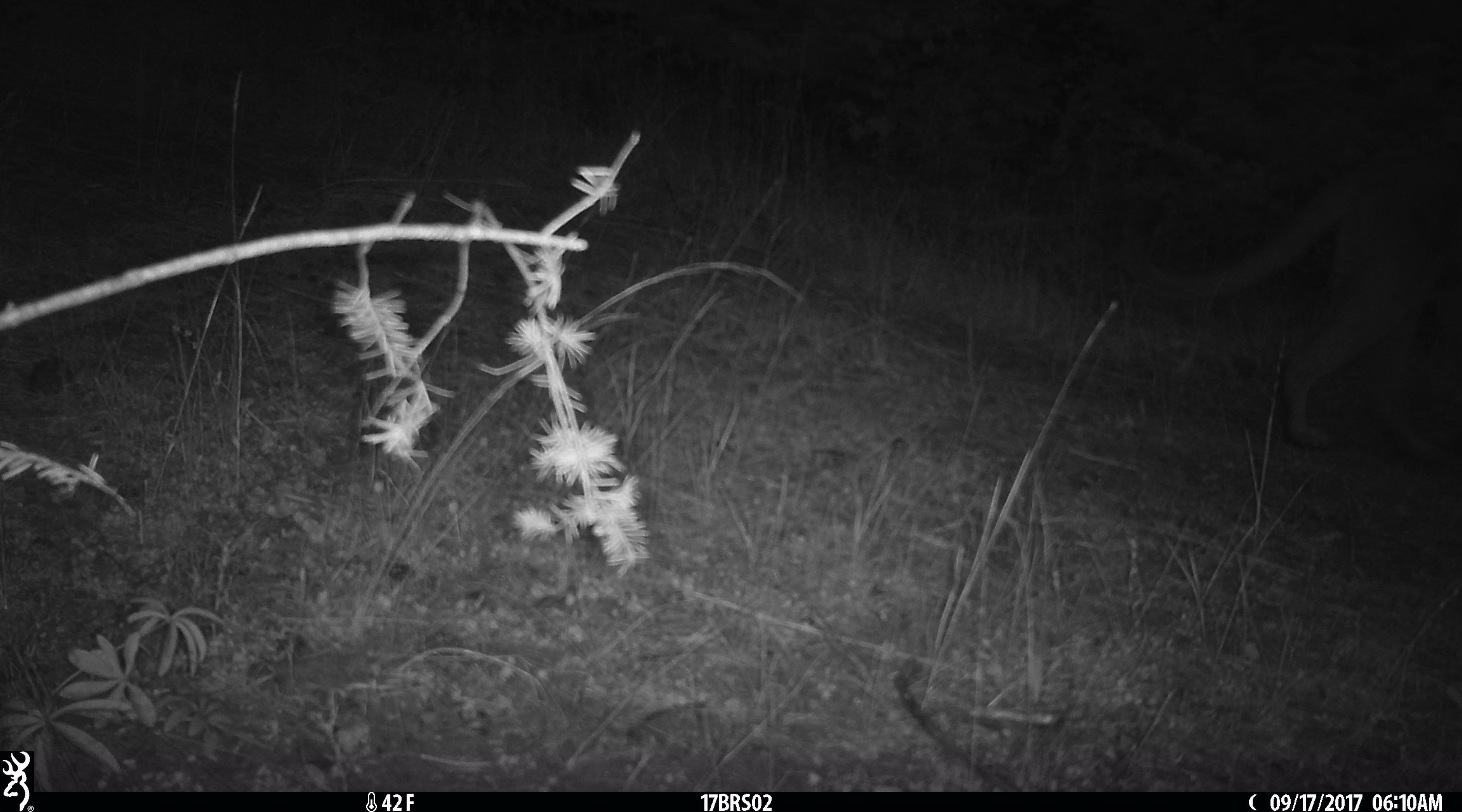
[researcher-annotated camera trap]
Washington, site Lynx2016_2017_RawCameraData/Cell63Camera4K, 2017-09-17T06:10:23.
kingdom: Animalia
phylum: Chordata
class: Mammalia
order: Carnivora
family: Felidae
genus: Puma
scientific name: Puma concolor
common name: mountain lion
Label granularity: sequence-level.